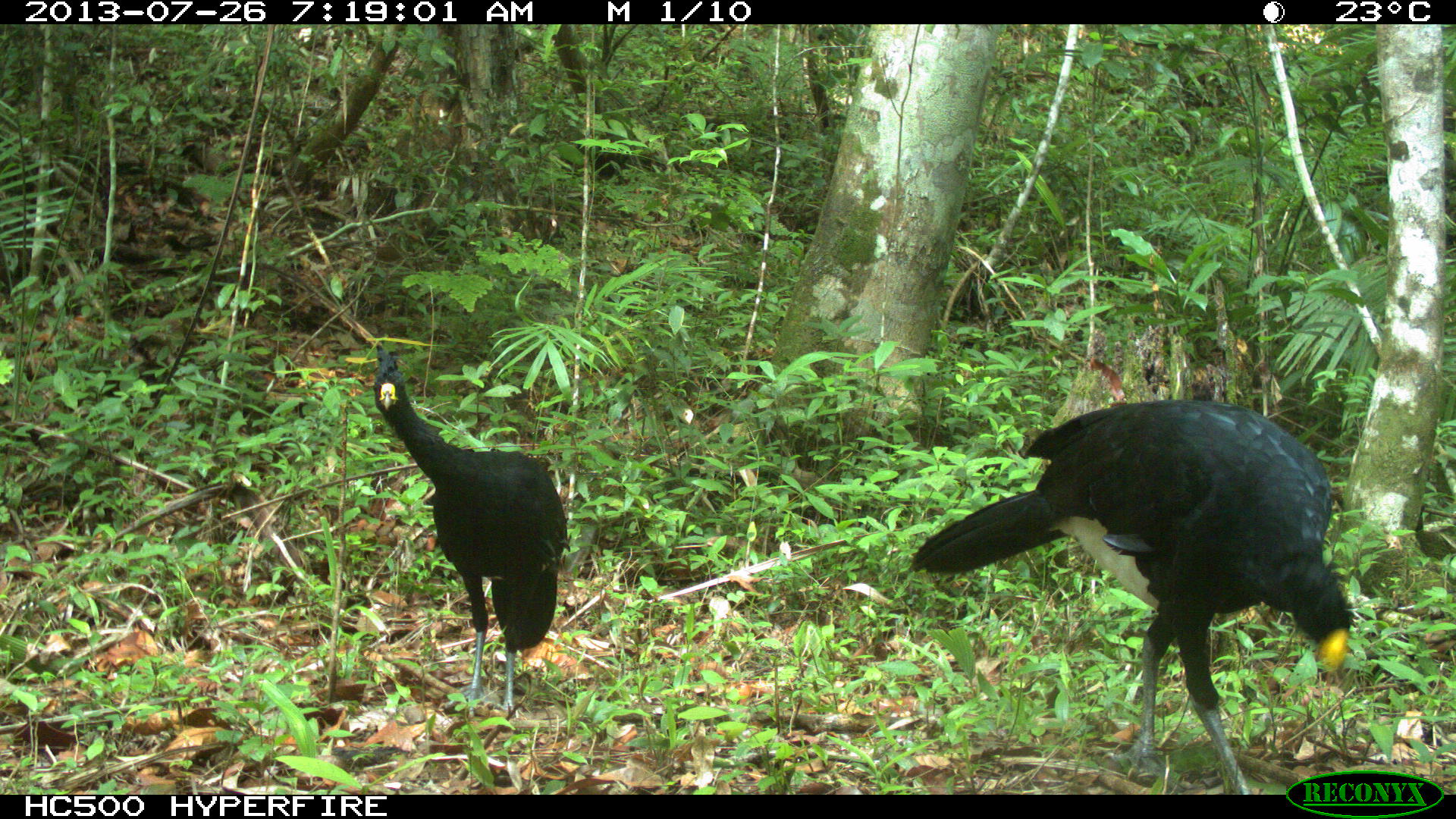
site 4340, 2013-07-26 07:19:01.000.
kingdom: Animalia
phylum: Chordata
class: Aves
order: Galliformes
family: Cracidae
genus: Crax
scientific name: Crax rubra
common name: great curassow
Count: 2.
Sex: male.